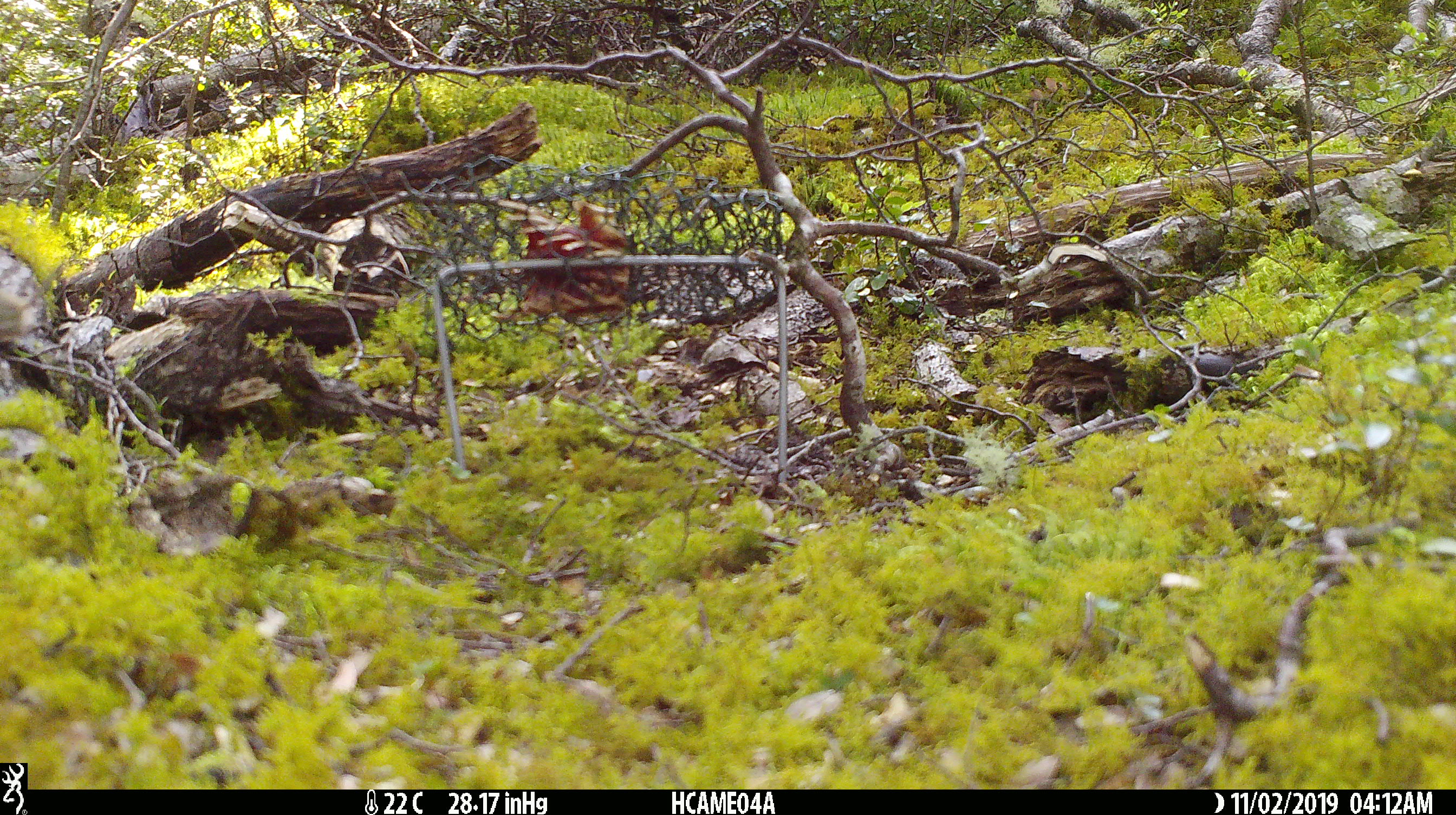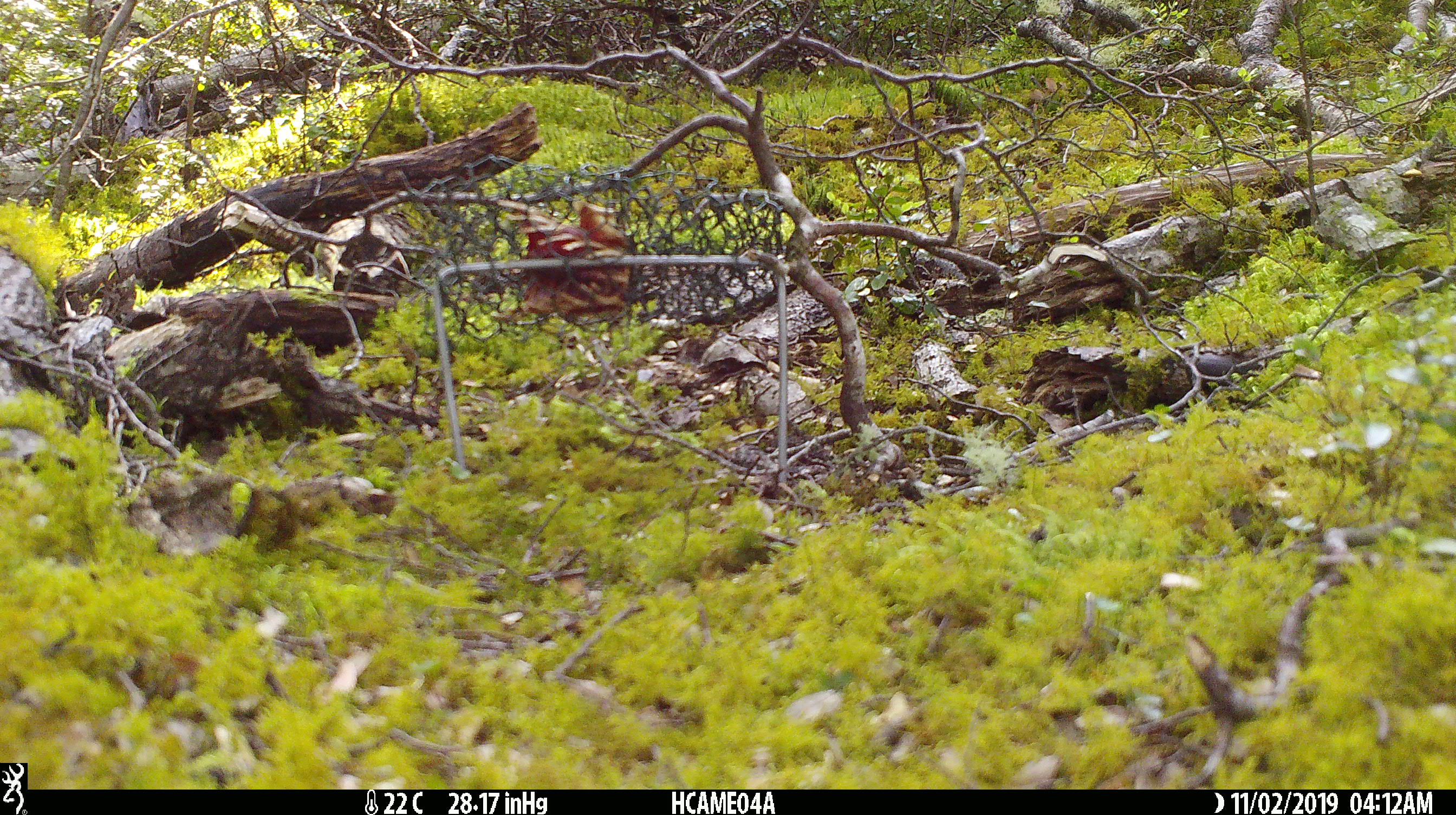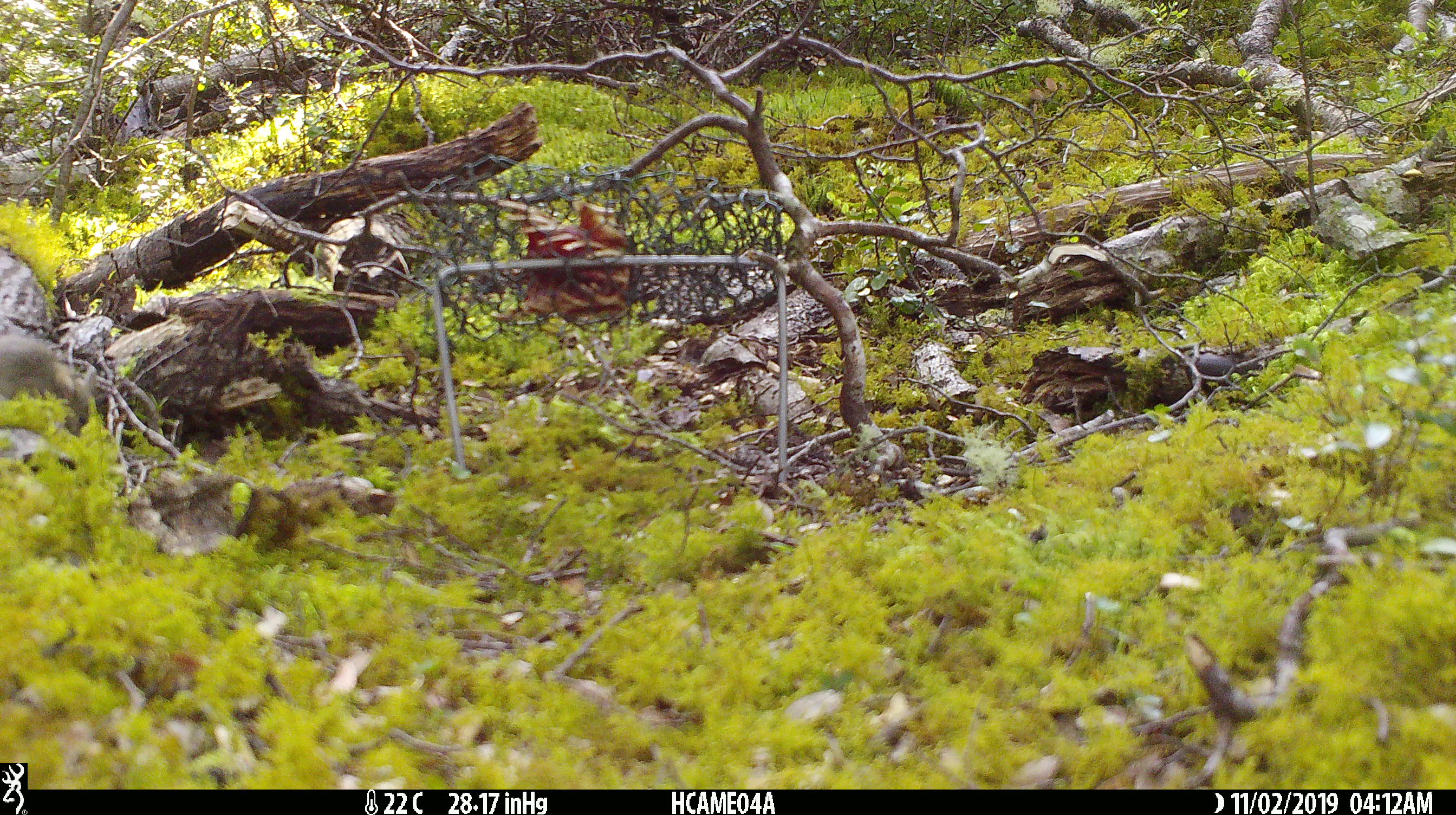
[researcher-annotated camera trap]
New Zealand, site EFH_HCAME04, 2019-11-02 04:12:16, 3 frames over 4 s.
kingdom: Animalia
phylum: Chordata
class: Mammalia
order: Rodentia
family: Muridae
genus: Mus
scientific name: Mus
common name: mouse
Mouse (Mus).